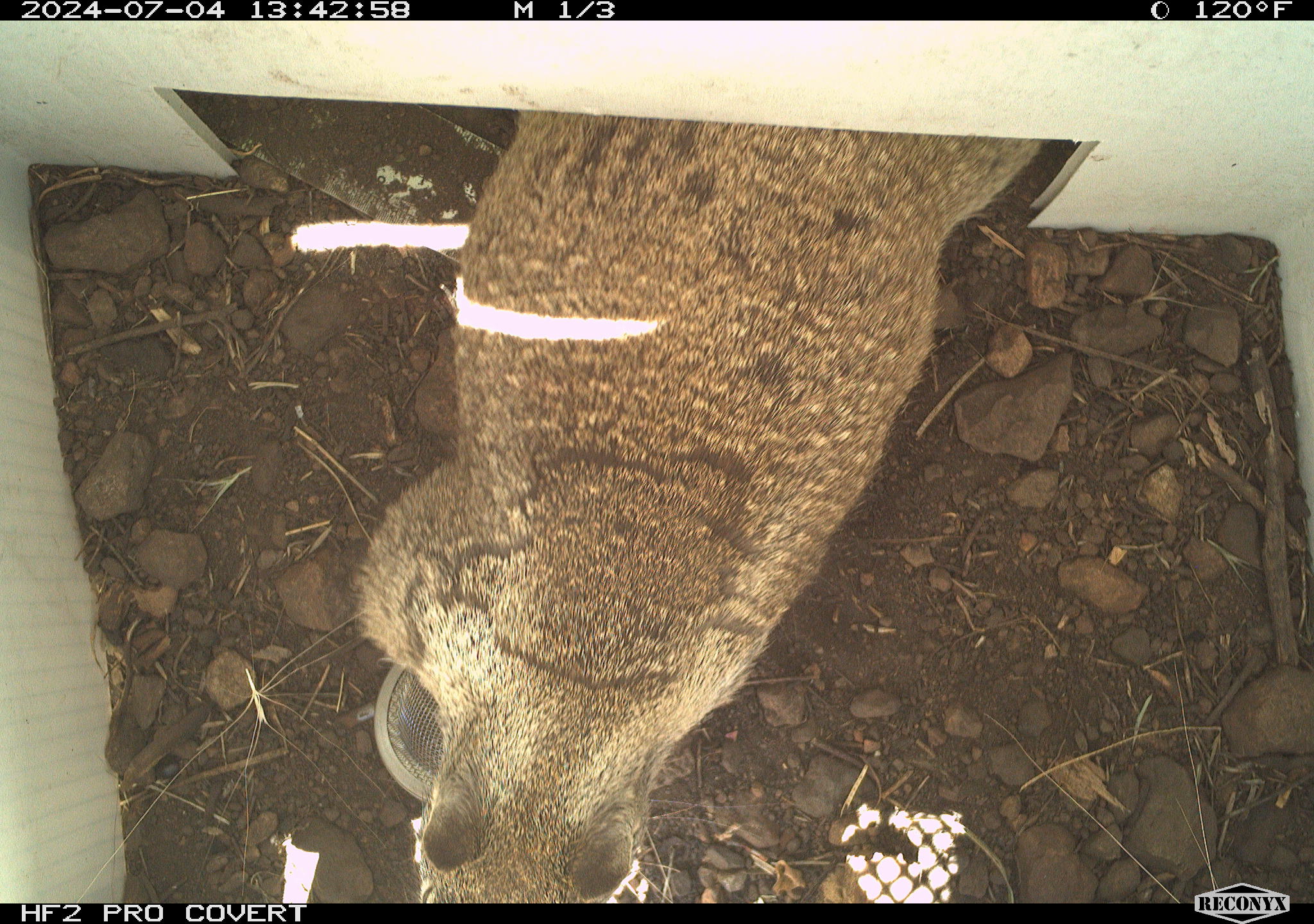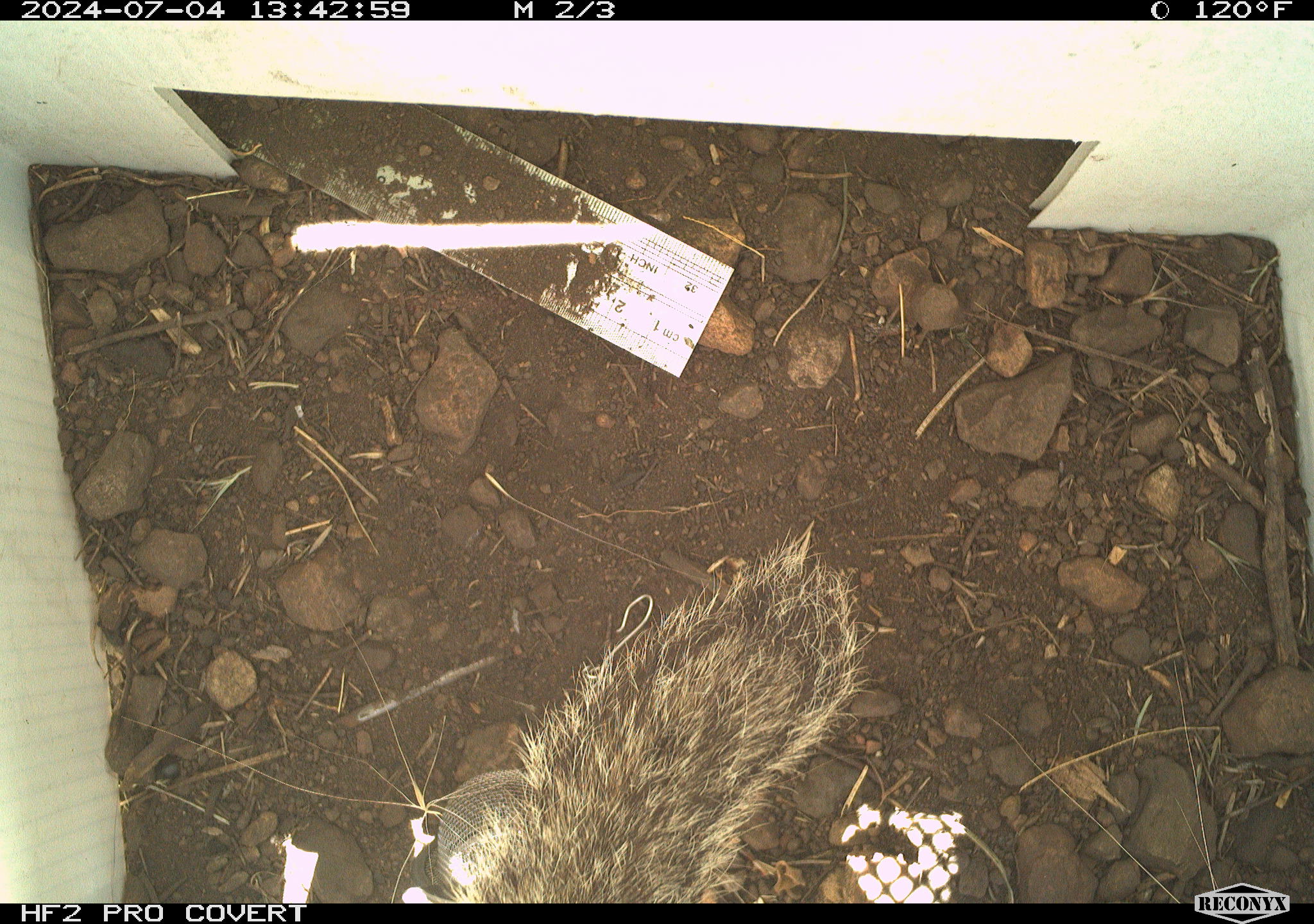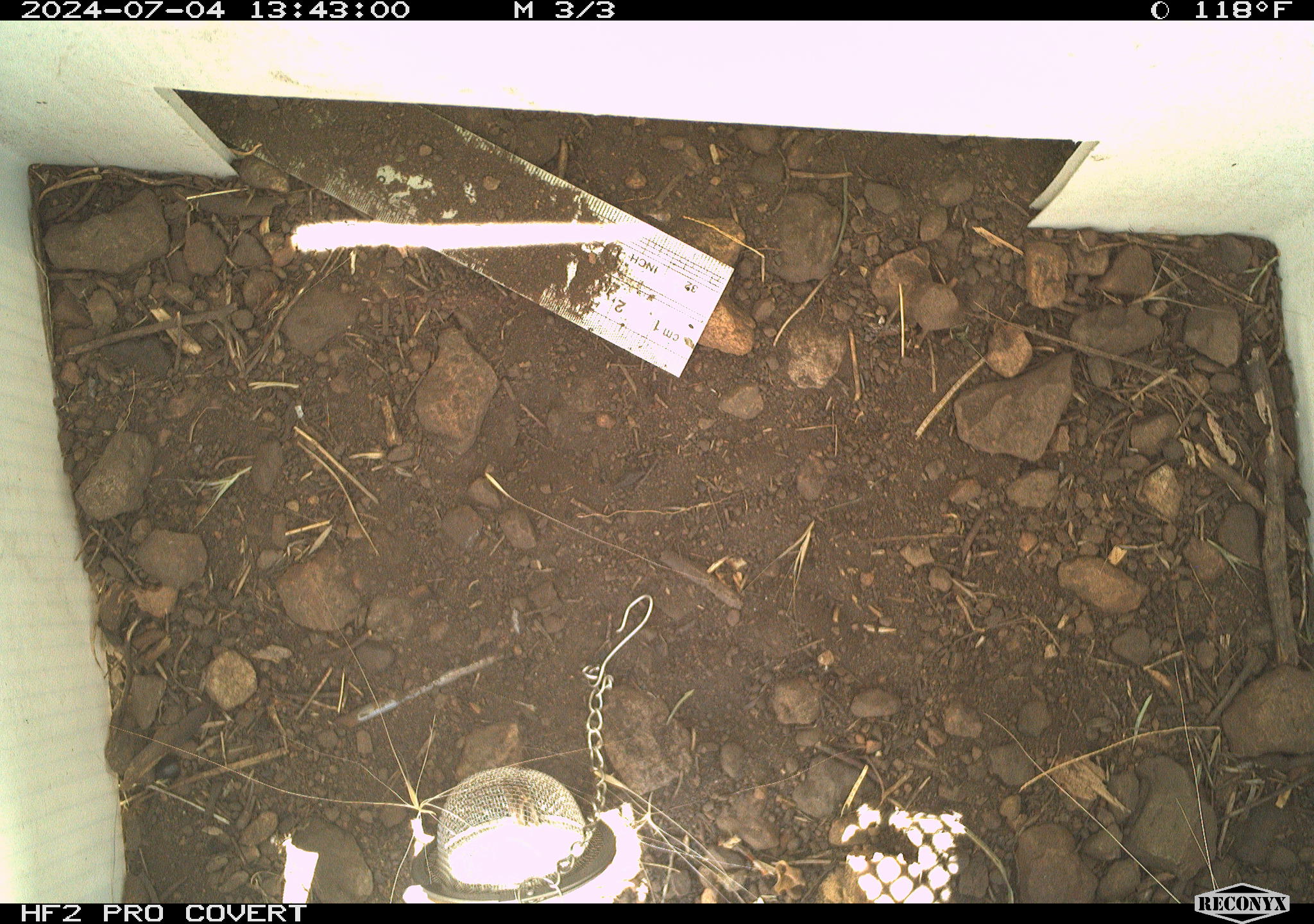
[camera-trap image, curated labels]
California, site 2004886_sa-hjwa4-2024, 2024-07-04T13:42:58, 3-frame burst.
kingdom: Animalia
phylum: Chordata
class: Mammalia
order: Rodentia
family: Sciuridae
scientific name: Sciuridae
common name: squirrels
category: sciuridae family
Sciuridae family (squirrels) (Sciuridae).